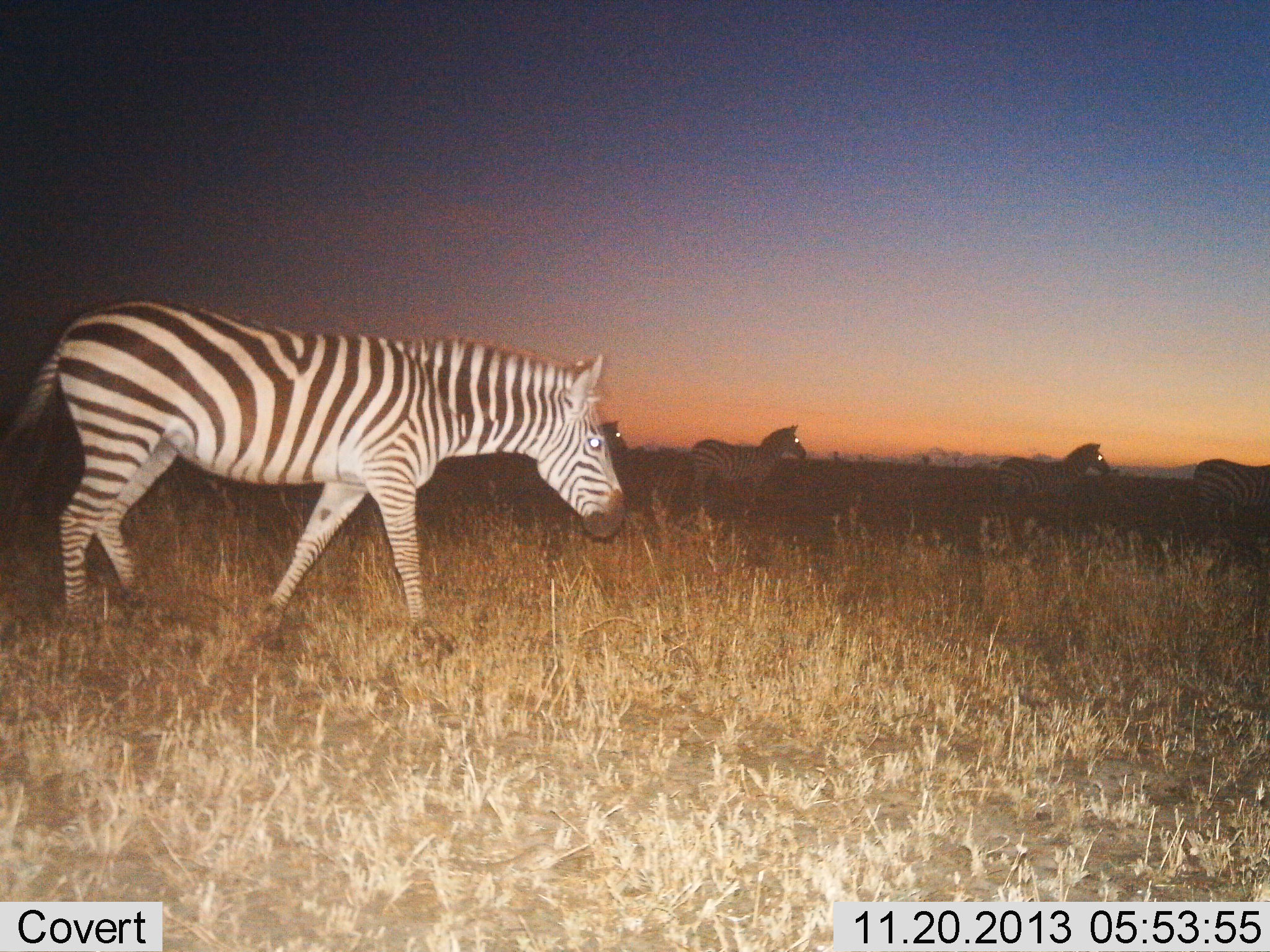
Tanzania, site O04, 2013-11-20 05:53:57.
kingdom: Animalia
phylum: Chordata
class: Mammalia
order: Perissodactyla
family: Equidae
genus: Equus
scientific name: Equus quagga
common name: plains zebra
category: zebra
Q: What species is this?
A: Zebra (plains zebra) (Equus quagga).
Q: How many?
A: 5.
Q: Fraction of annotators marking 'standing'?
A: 40%.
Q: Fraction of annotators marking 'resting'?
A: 0%.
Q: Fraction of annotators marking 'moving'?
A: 100%.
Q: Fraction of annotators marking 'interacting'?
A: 0%.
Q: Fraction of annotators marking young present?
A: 0%.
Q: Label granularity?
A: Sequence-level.